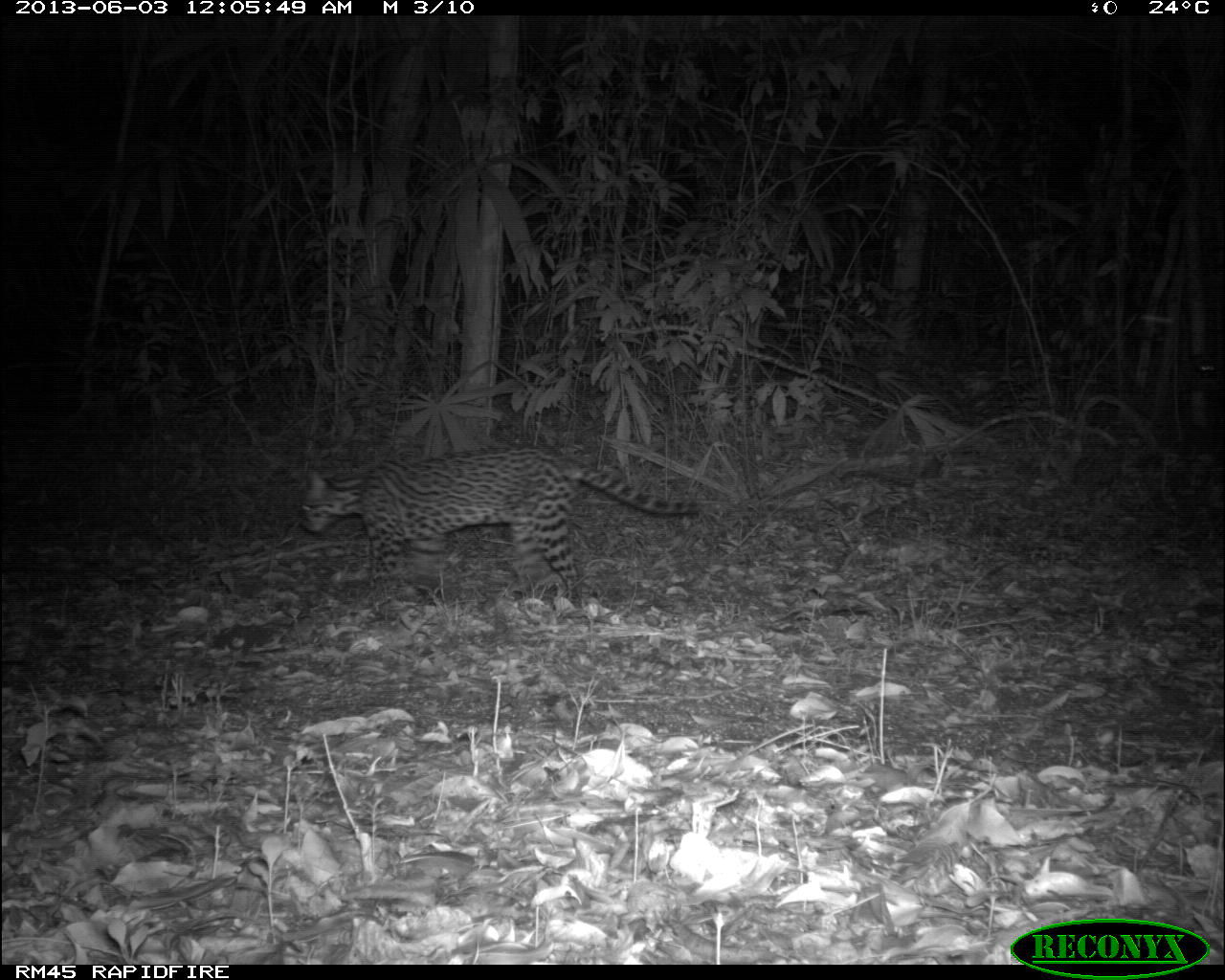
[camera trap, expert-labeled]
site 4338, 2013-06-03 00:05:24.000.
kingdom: Animalia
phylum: Chordata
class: Mammalia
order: Carnivora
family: Felidae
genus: Leopardus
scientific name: Leopardus pardalis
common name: ocelot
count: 1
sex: female